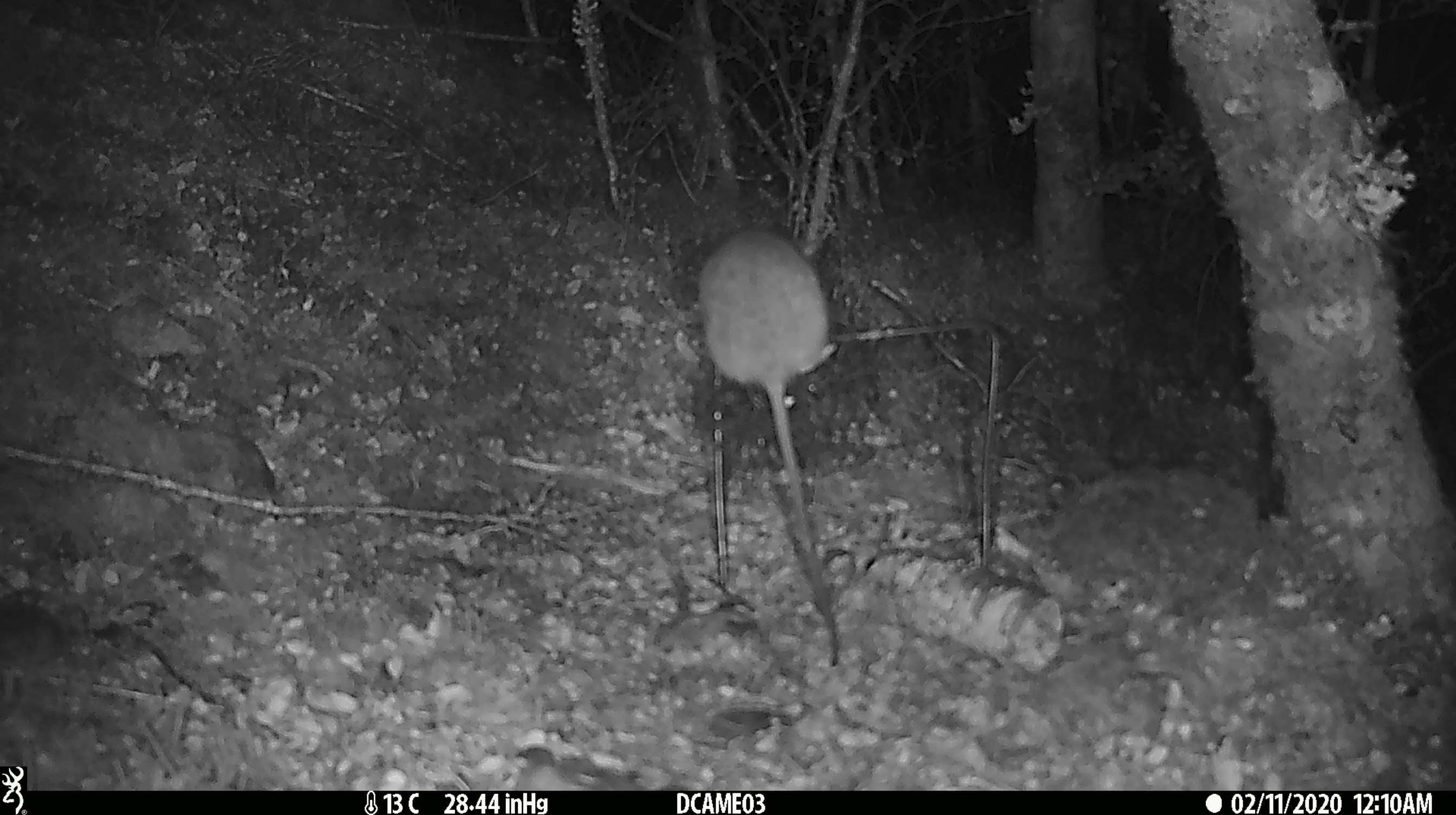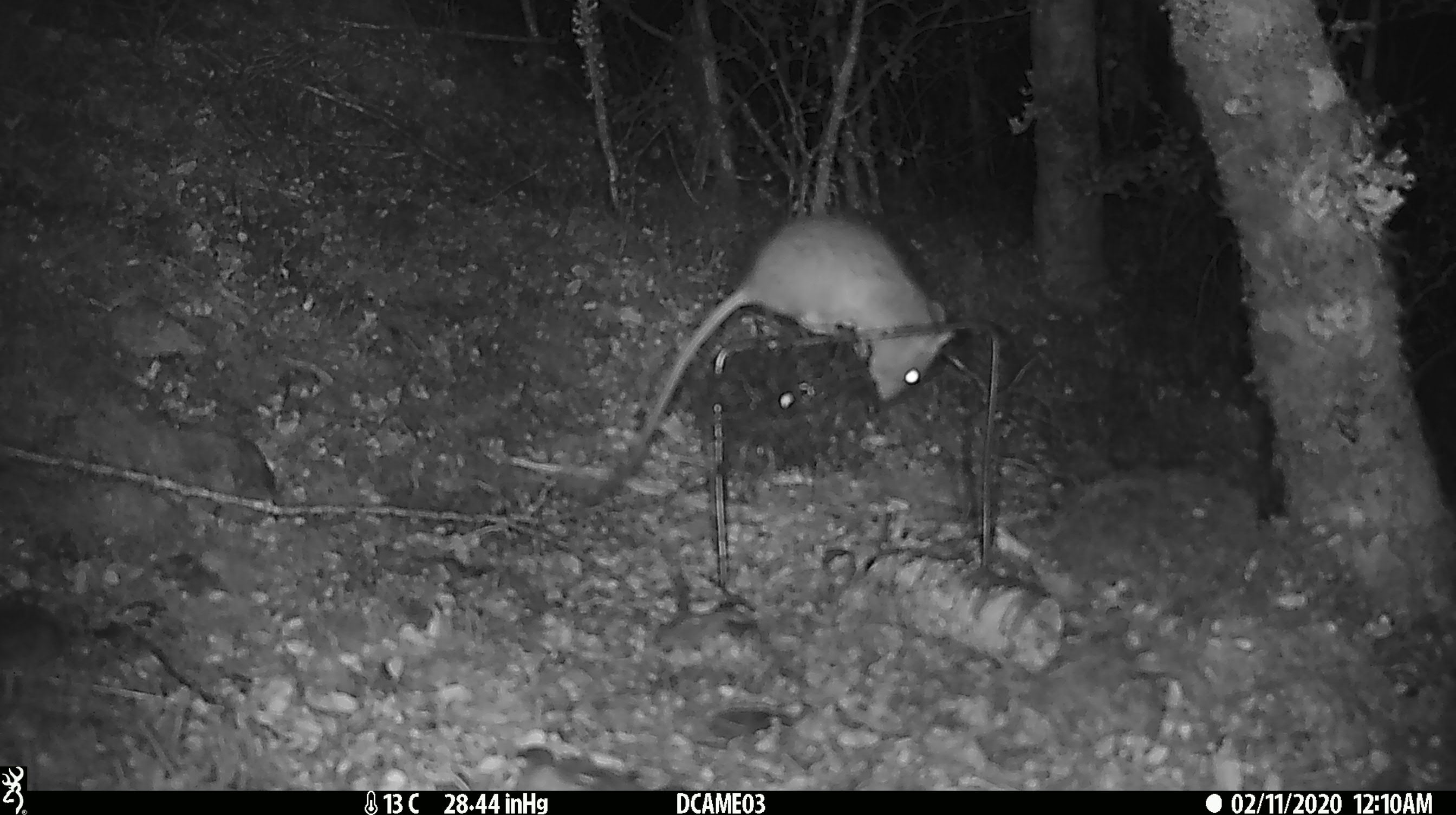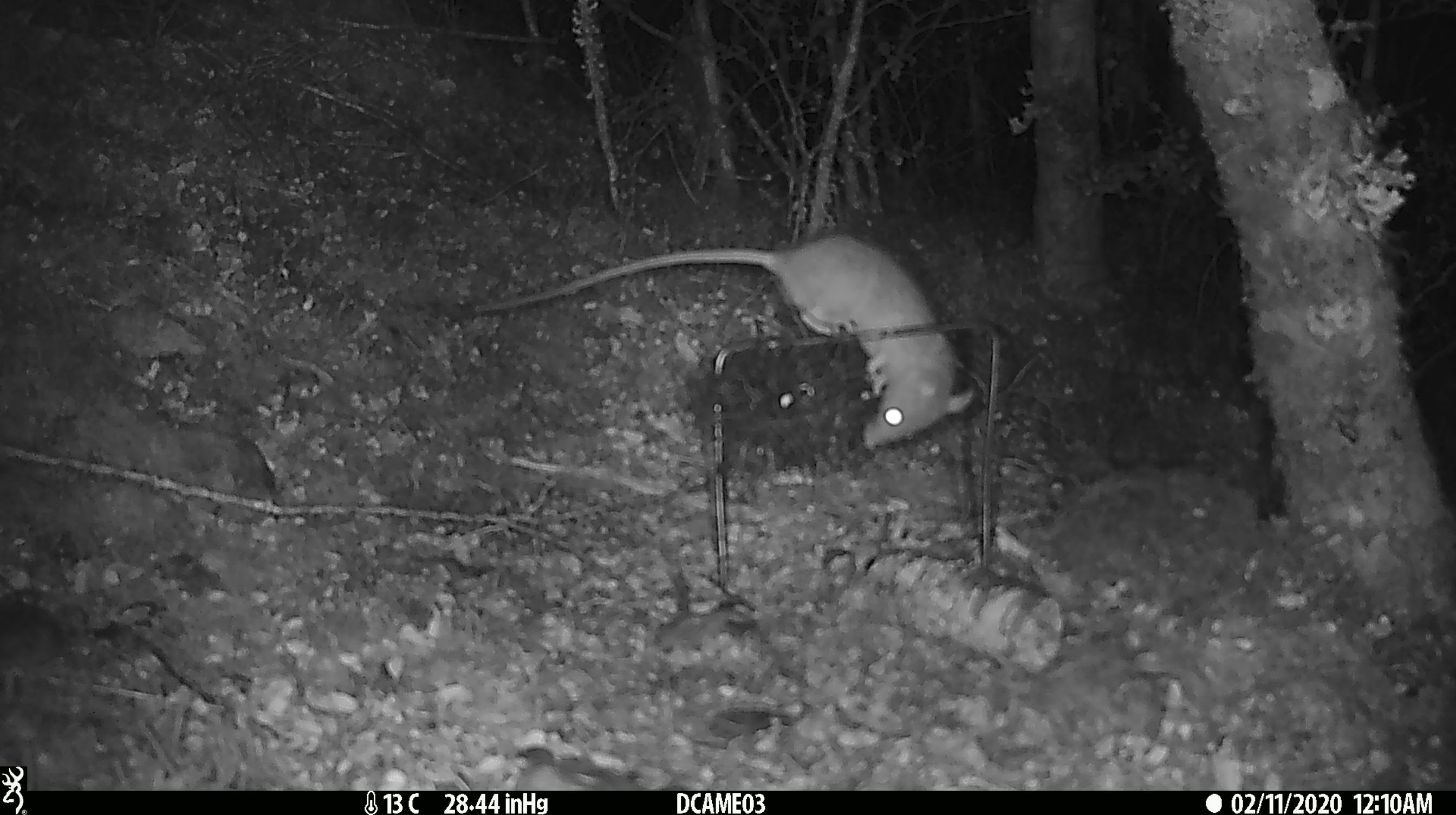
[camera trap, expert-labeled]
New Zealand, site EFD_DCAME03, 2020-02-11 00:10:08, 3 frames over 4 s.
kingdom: Animalia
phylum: Chordata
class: Mammalia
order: Rodentia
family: Muridae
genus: Rattus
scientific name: Rattus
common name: rat